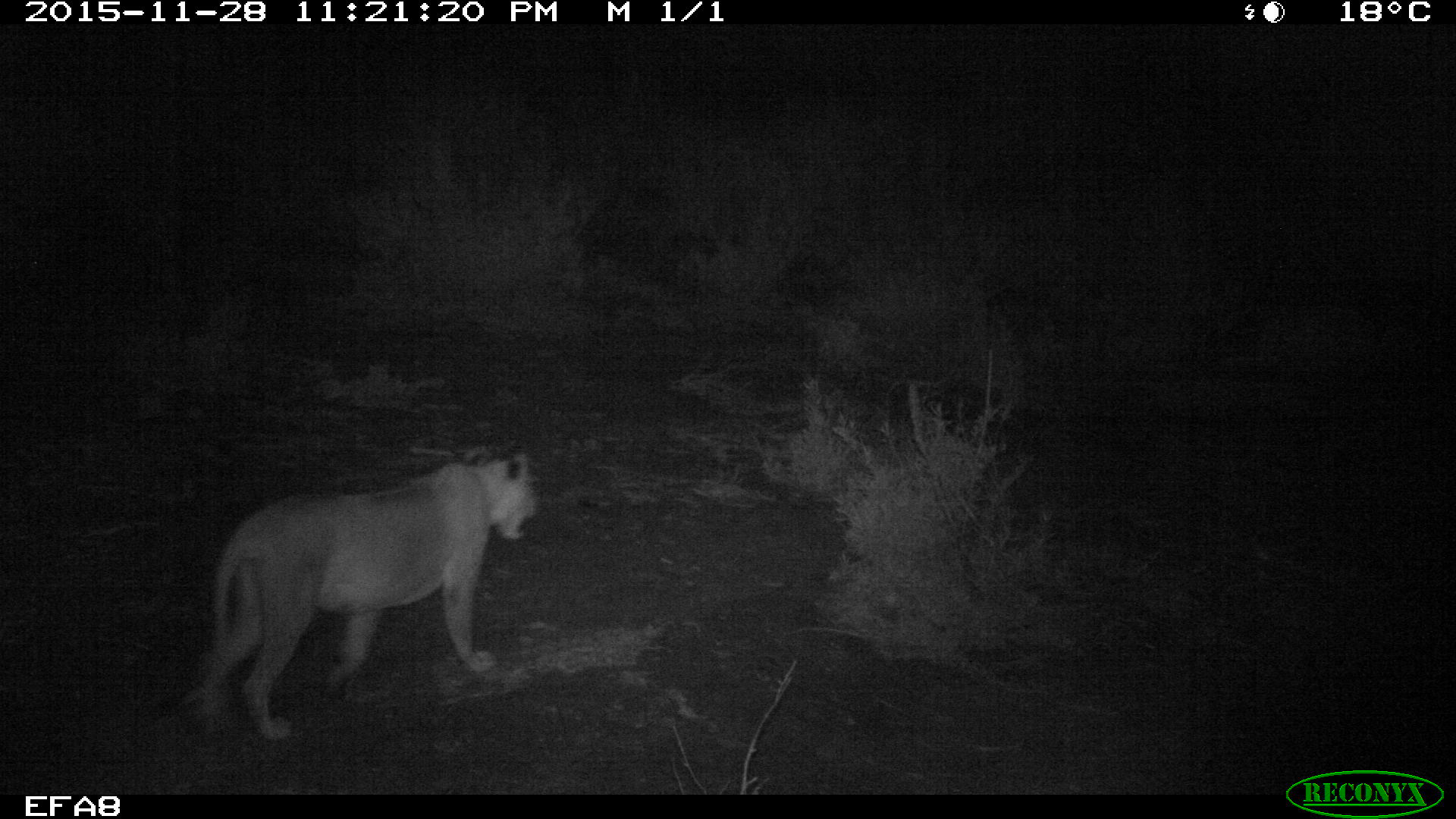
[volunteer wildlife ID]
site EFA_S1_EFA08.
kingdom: Animalia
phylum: Chordata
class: Mammalia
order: Carnivora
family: Felidae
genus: Panthera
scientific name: Panthera leo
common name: lion female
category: lionfemale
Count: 1.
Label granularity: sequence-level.